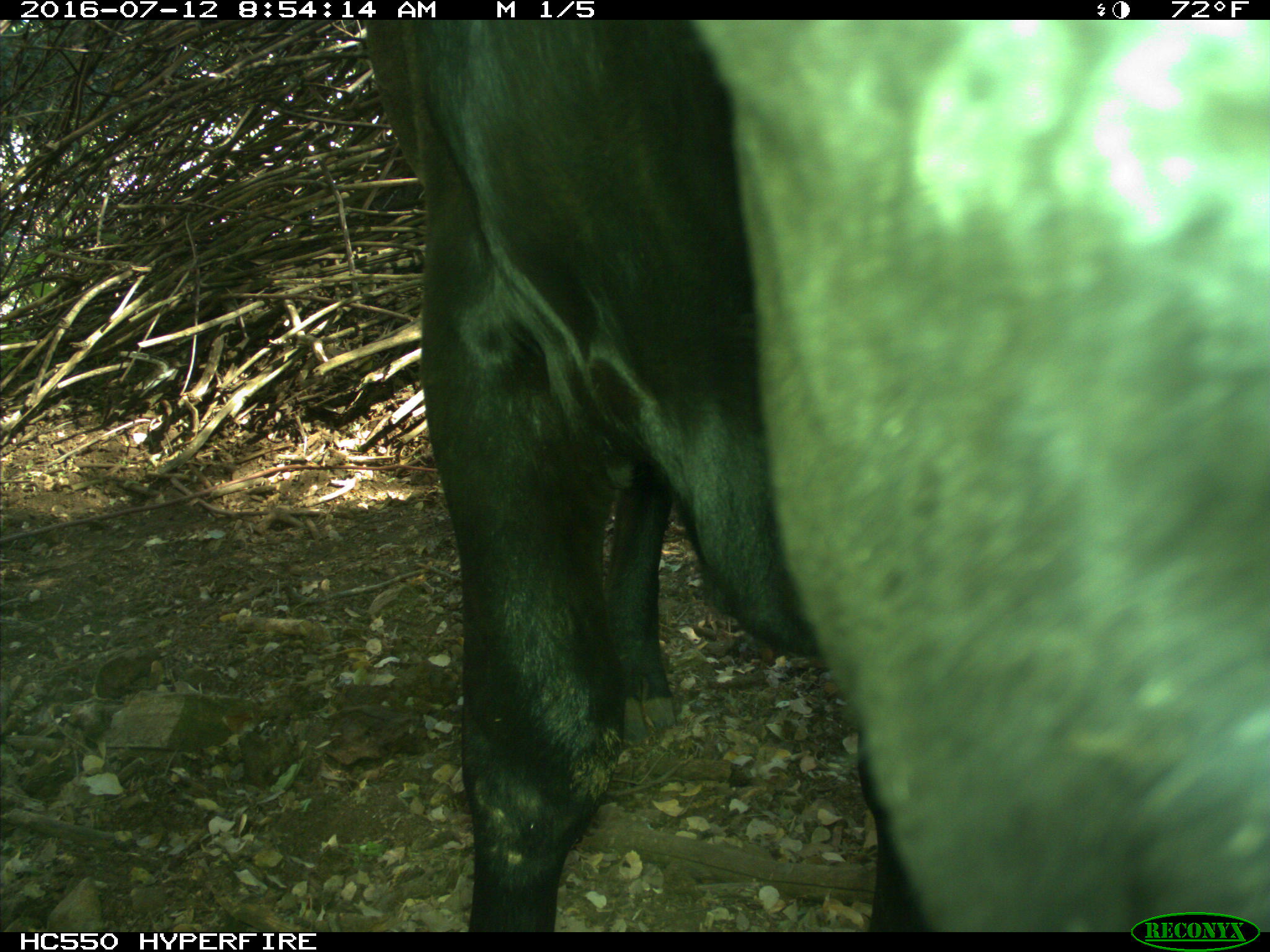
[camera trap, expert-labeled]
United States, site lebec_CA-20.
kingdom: Animalia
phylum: Chordata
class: Mammalia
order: Artiodactyla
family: Bovidae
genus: Bos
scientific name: Bos taurus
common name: domestic cow